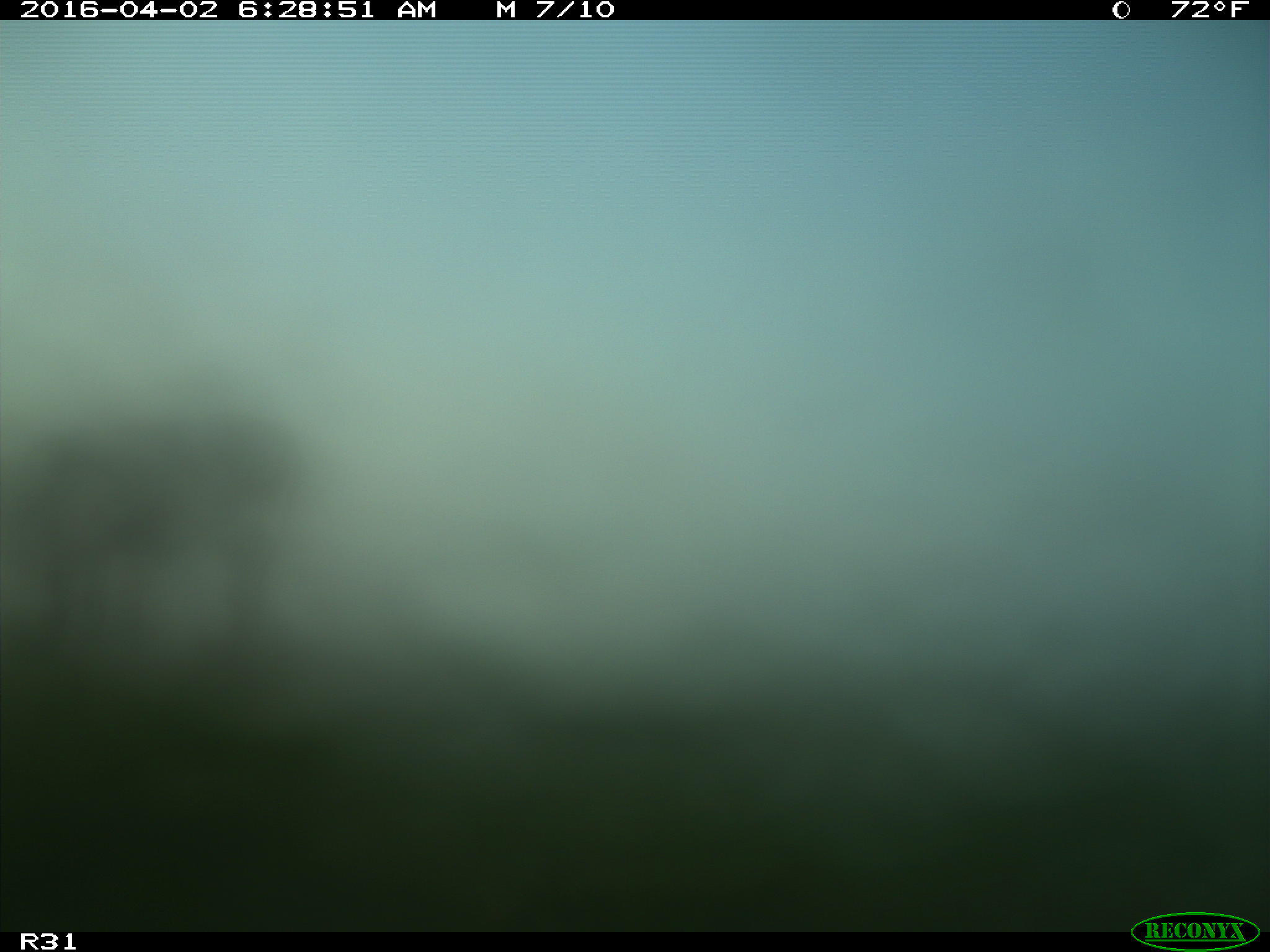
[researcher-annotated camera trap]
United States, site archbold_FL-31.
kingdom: Animalia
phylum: Chordata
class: Mammalia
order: Artiodactyla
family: Bovidae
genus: Bos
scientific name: Bos taurus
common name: domestic cow